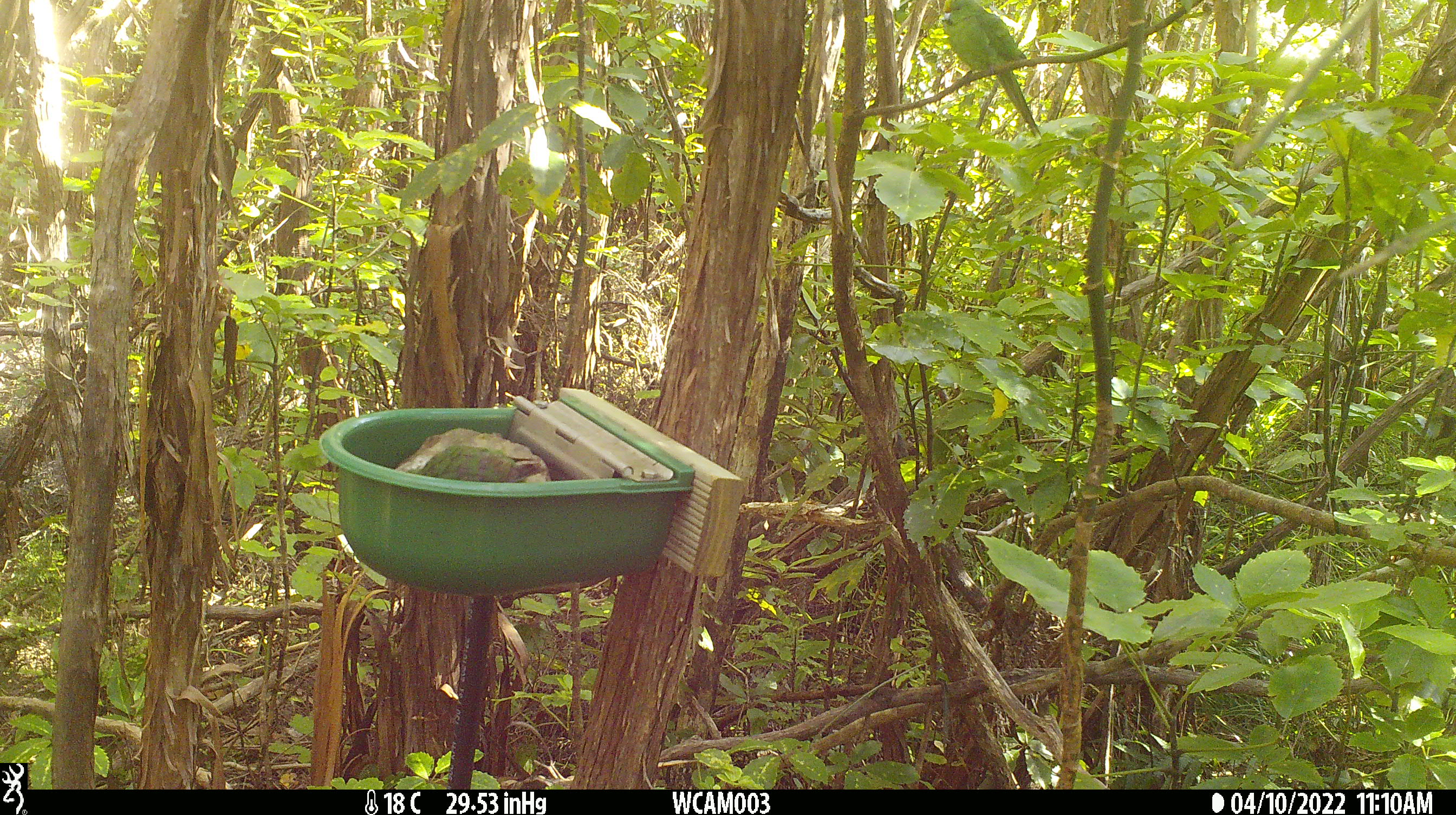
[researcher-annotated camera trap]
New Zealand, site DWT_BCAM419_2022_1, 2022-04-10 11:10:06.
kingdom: Animalia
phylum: Chordata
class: Aves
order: Psittaciformes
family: Psittaculidae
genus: Cyanoramphus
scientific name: Cyanoramphus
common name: parakeet